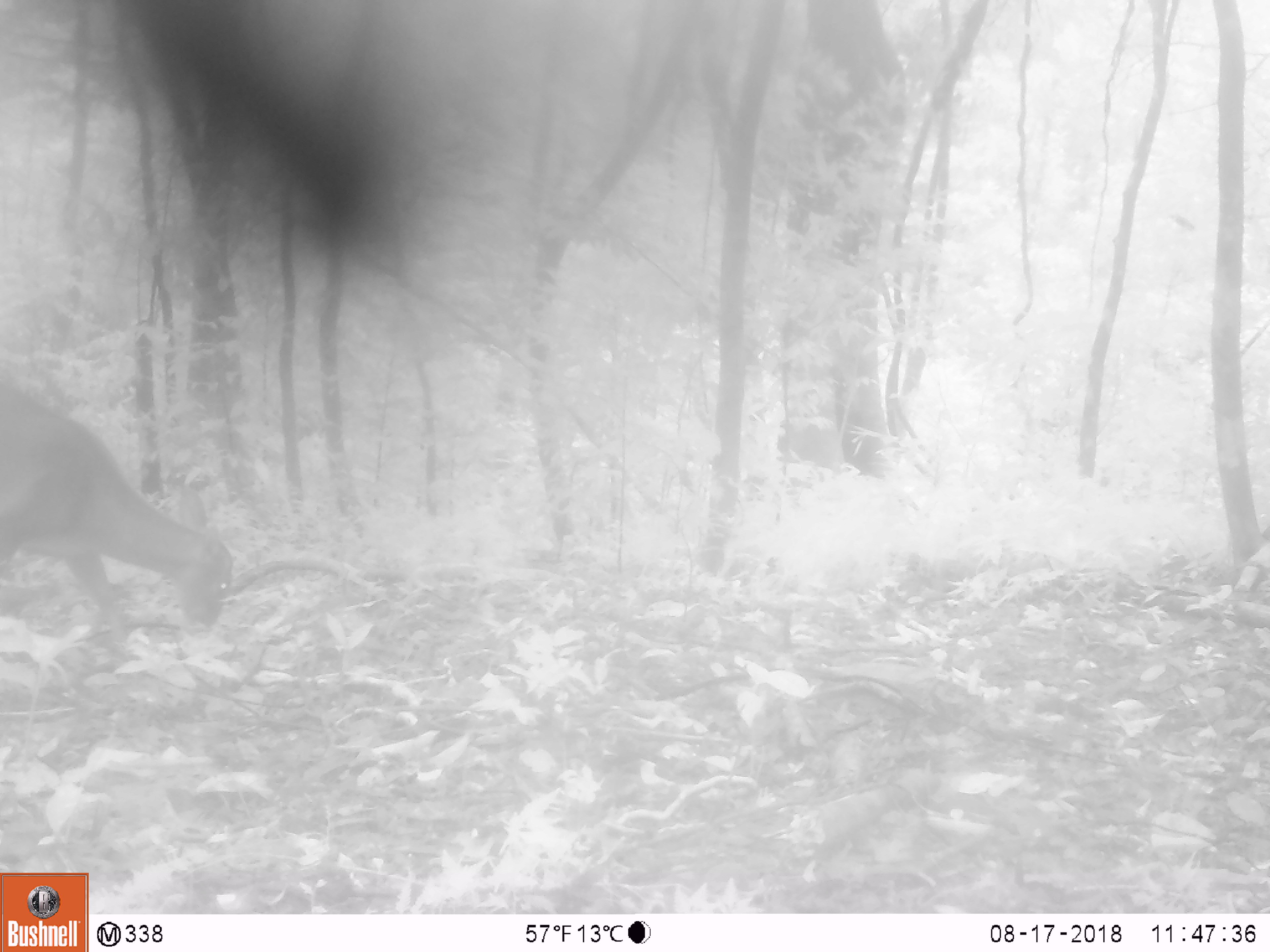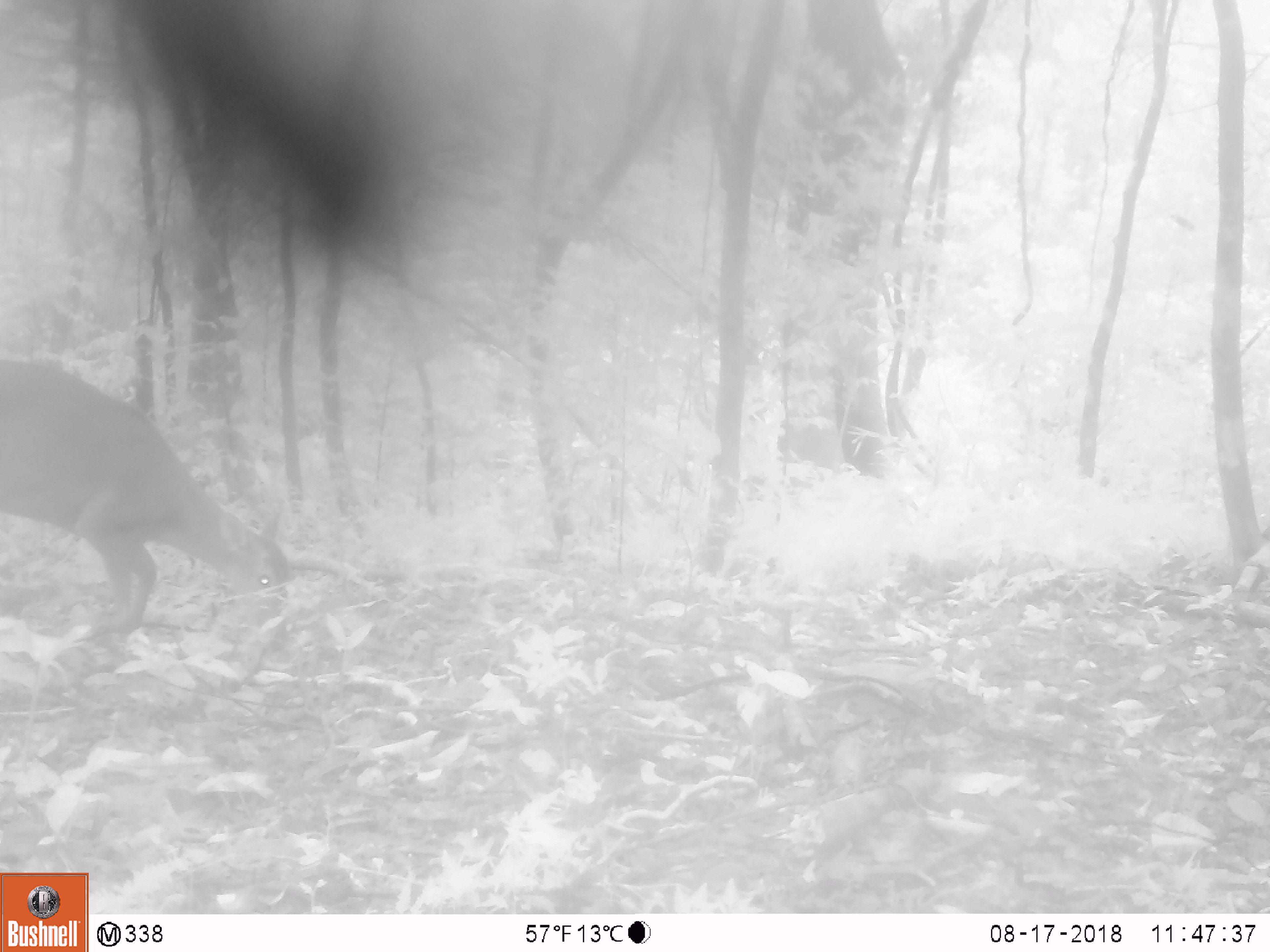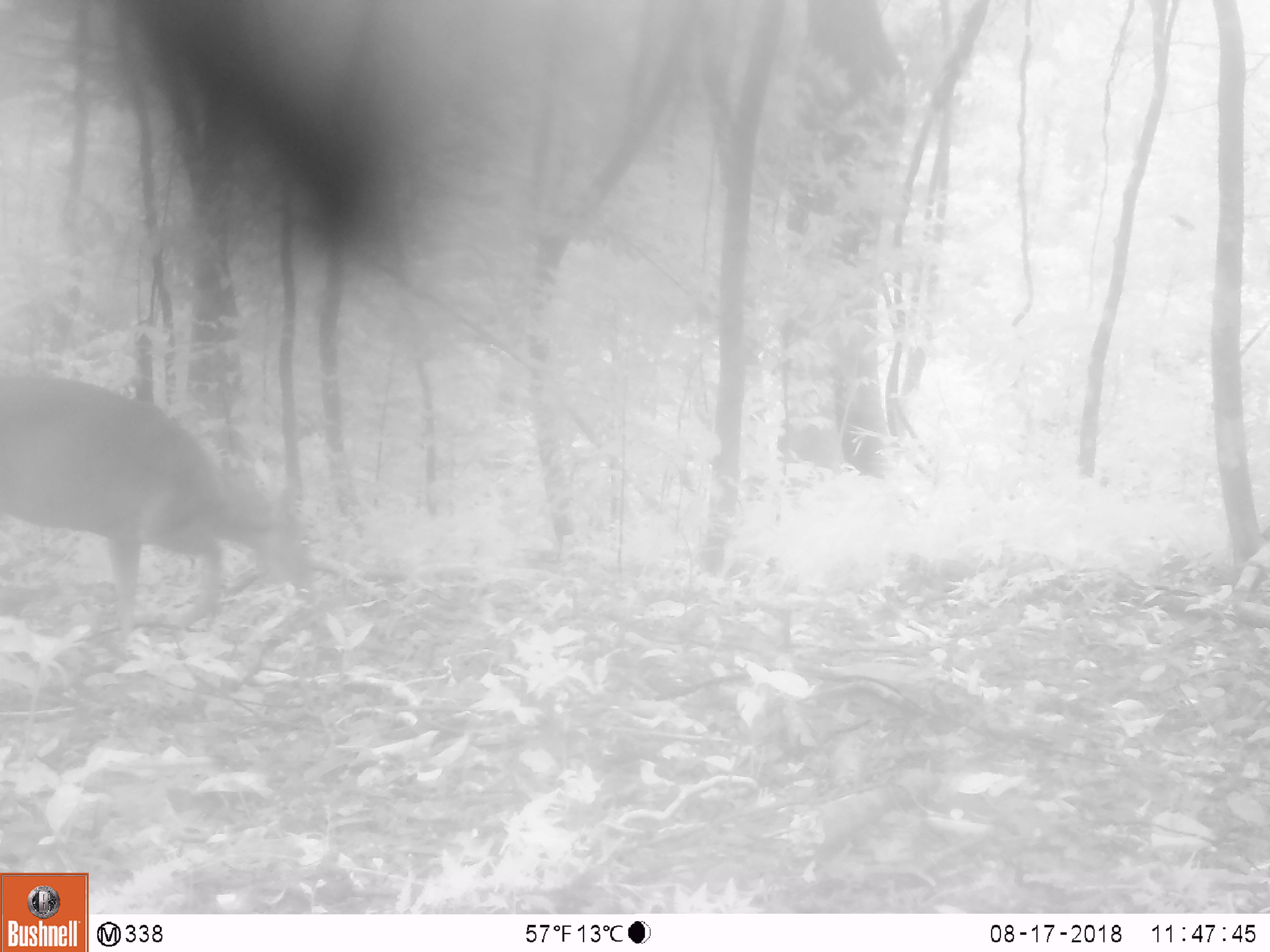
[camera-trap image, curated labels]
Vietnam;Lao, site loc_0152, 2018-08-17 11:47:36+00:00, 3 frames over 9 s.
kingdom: Animalia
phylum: Chordata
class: Mammalia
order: Artiodactyla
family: Cervidae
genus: Muntiacus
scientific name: Muntiacus vuquangensis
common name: large-antlered muntjac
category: large antlered muntjac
Large antlered muntjac (large-antlered muntjac) (Muntiacus vuquangensis). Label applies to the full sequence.